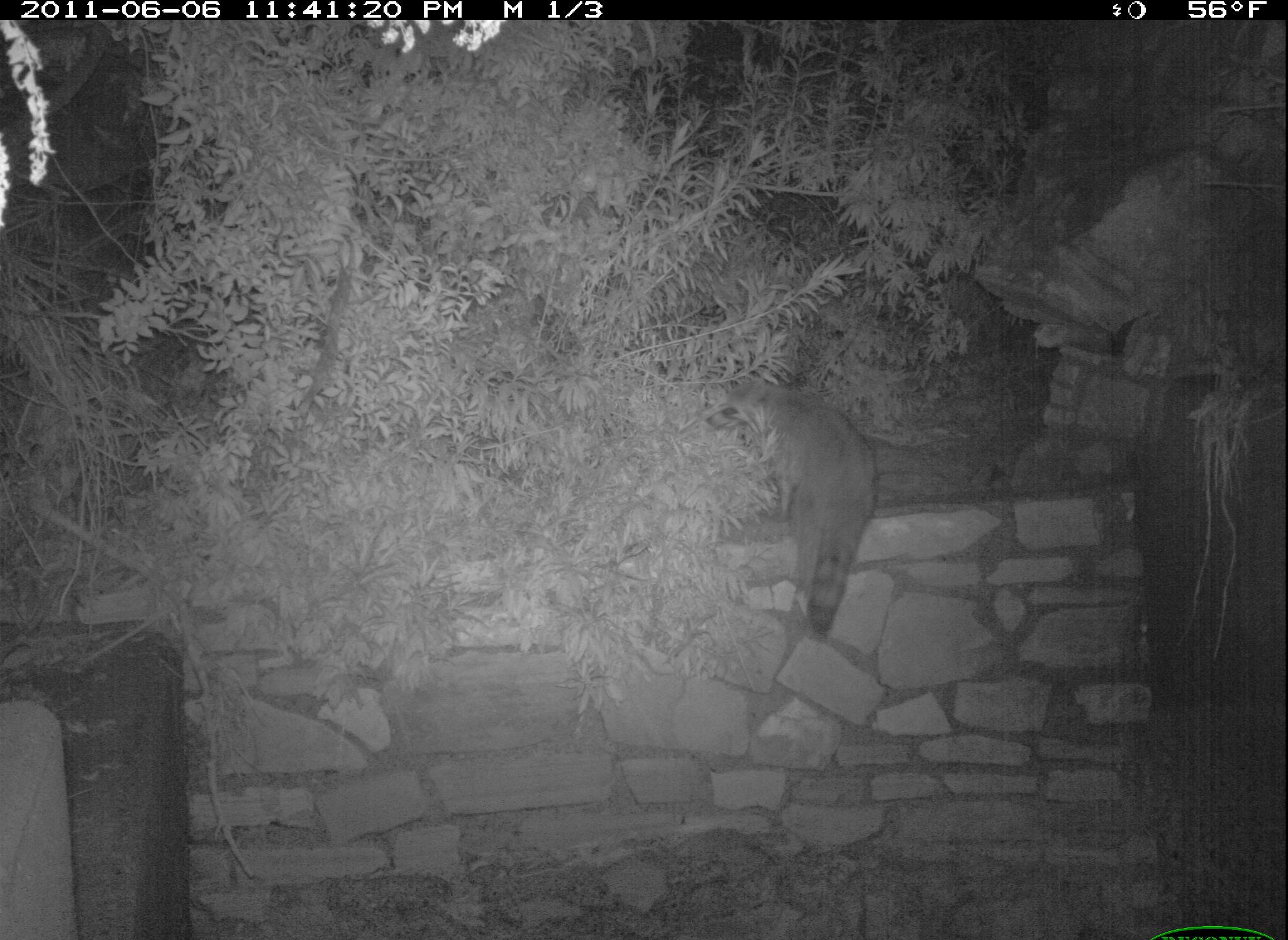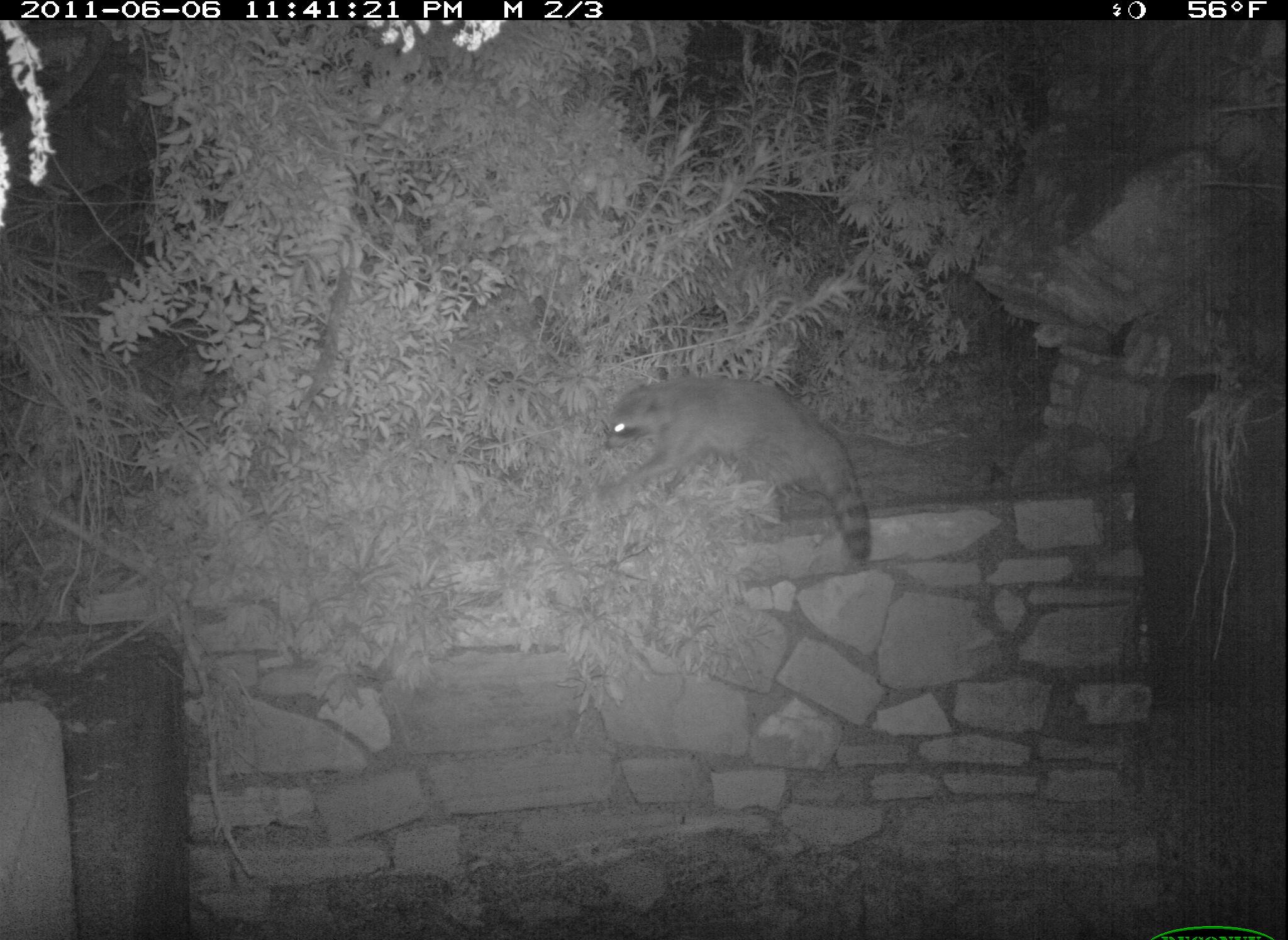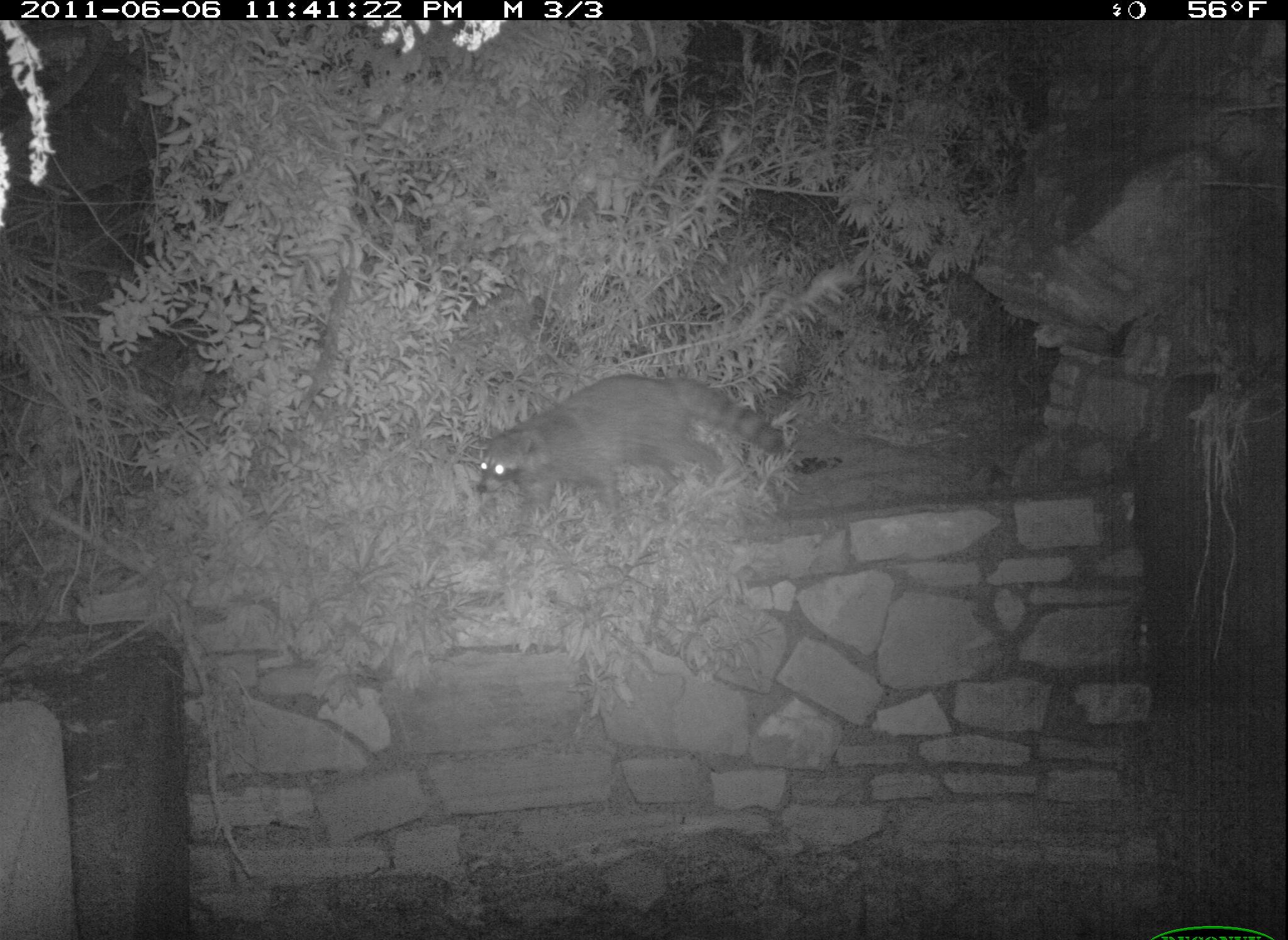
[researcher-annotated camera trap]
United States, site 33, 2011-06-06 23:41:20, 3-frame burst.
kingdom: Animalia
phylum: Chordata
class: Mammalia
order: Carnivora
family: Procyonidae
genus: Procyon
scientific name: Procyon lotor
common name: raccoon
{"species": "raccoon (Procyon lotor)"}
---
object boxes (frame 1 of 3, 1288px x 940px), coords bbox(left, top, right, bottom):
raccoon: bbox(716, 366, 895, 656)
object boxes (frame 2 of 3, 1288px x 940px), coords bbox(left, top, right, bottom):
raccoon: bbox(588, 367, 886, 573)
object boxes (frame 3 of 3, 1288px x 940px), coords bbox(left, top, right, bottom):
raccoon: bbox(464, 361, 802, 527)